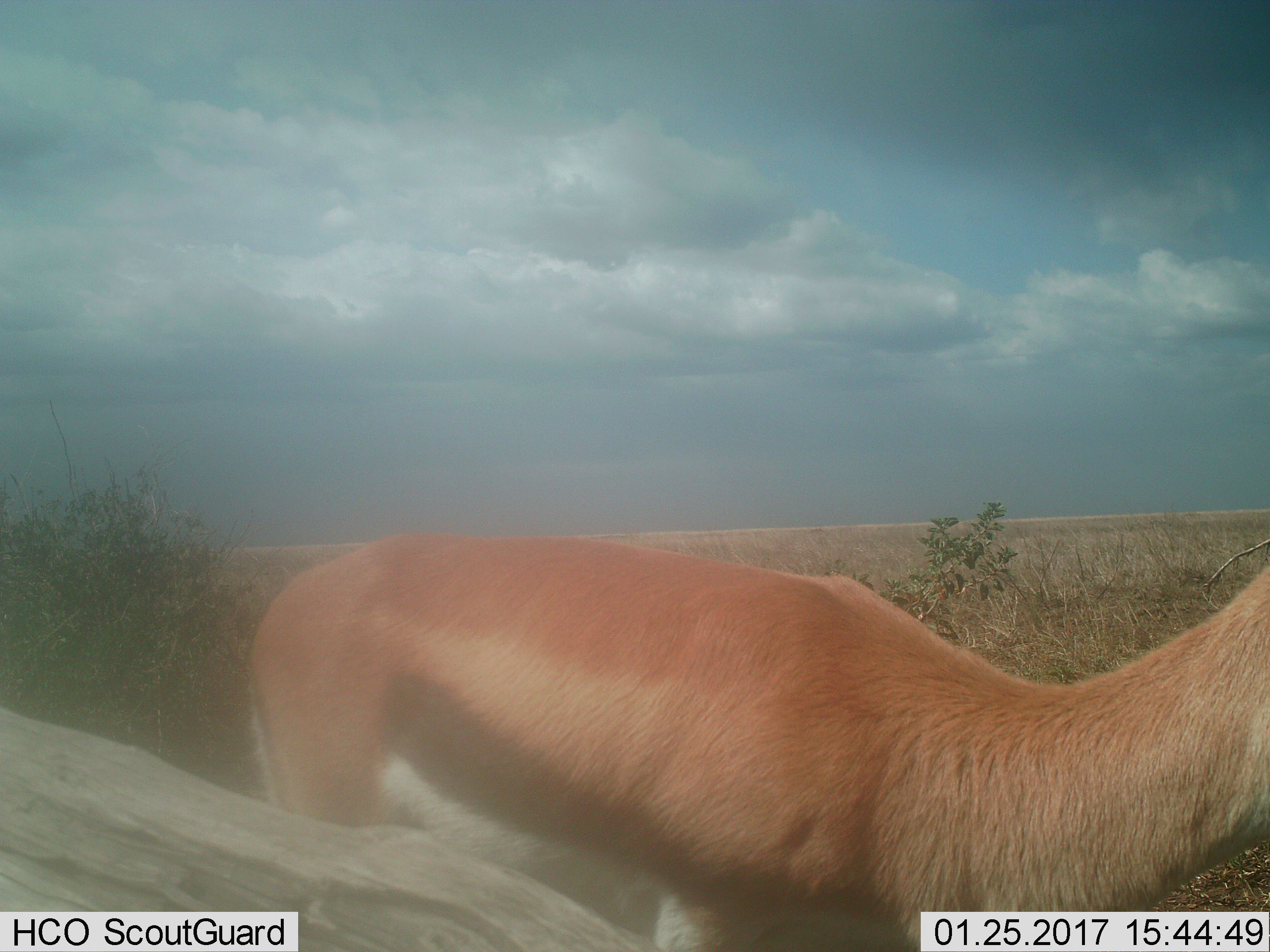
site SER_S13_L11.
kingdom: Animalia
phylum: Chordata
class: Mammalia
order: Artiodactyla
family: Bovidae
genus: Eudorcas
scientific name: Eudorcas thomsonii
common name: thomson's gazelle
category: gazellethomsons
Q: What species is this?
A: Gazellethomsons (thomson's gazelle) (Eudorcas thomsonii).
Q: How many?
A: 1.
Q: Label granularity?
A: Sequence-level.